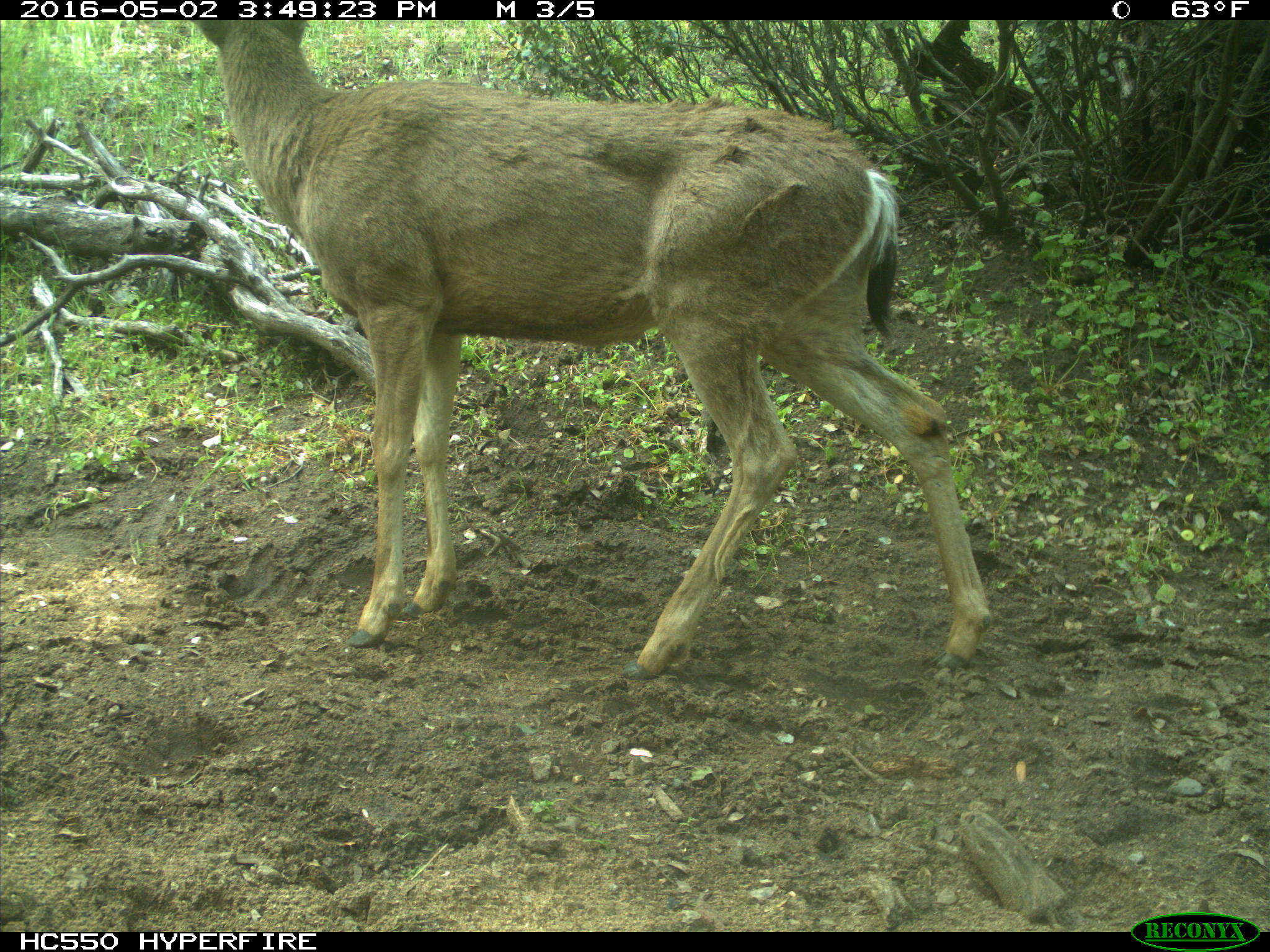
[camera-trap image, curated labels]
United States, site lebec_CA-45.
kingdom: Animalia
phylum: Chordata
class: Mammalia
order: Artiodactyla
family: Cervidae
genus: Odocoileus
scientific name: Odocoileus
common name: deer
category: unidentified deer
Unidentified deer (deer) (Odocoileus).